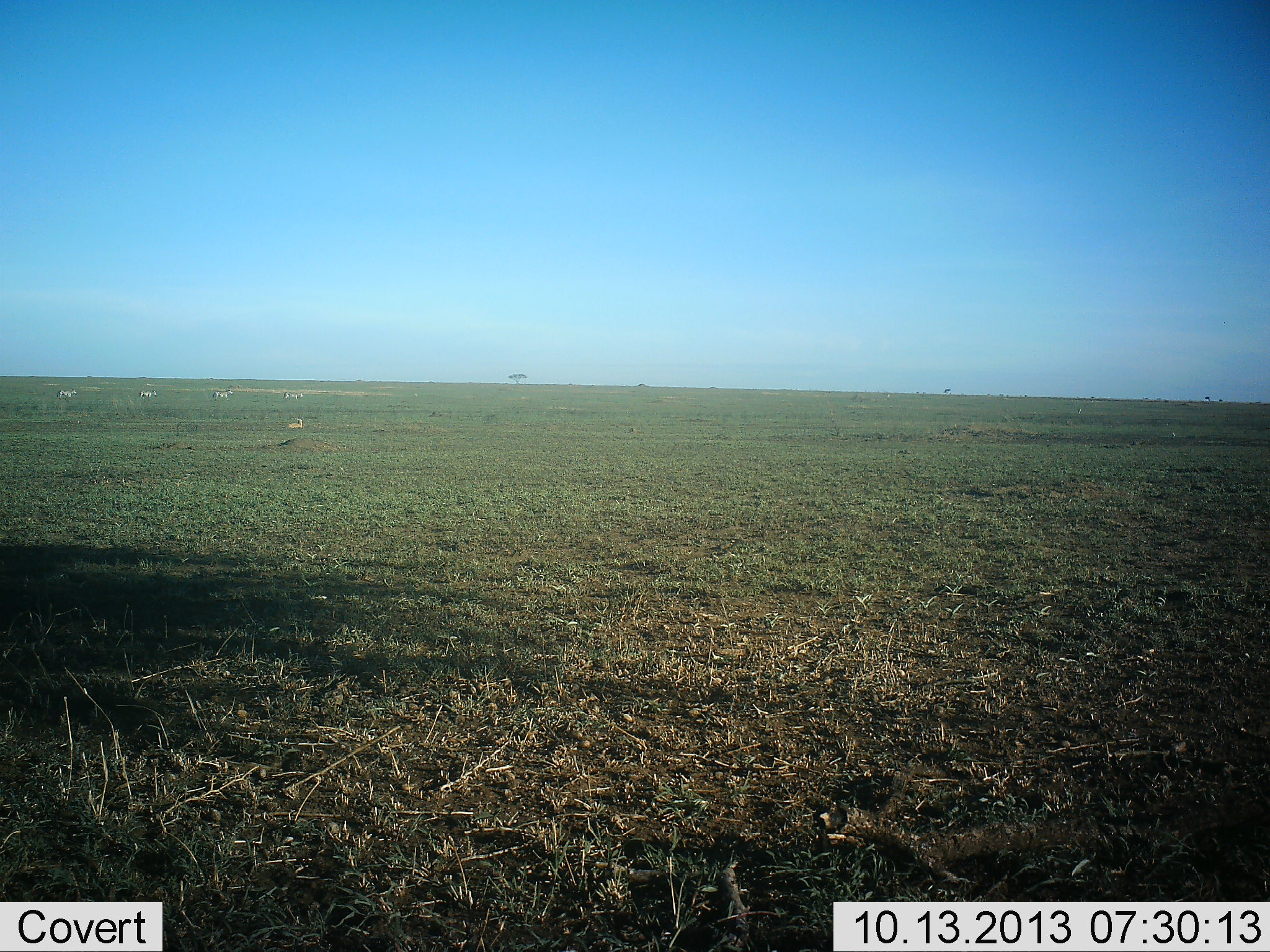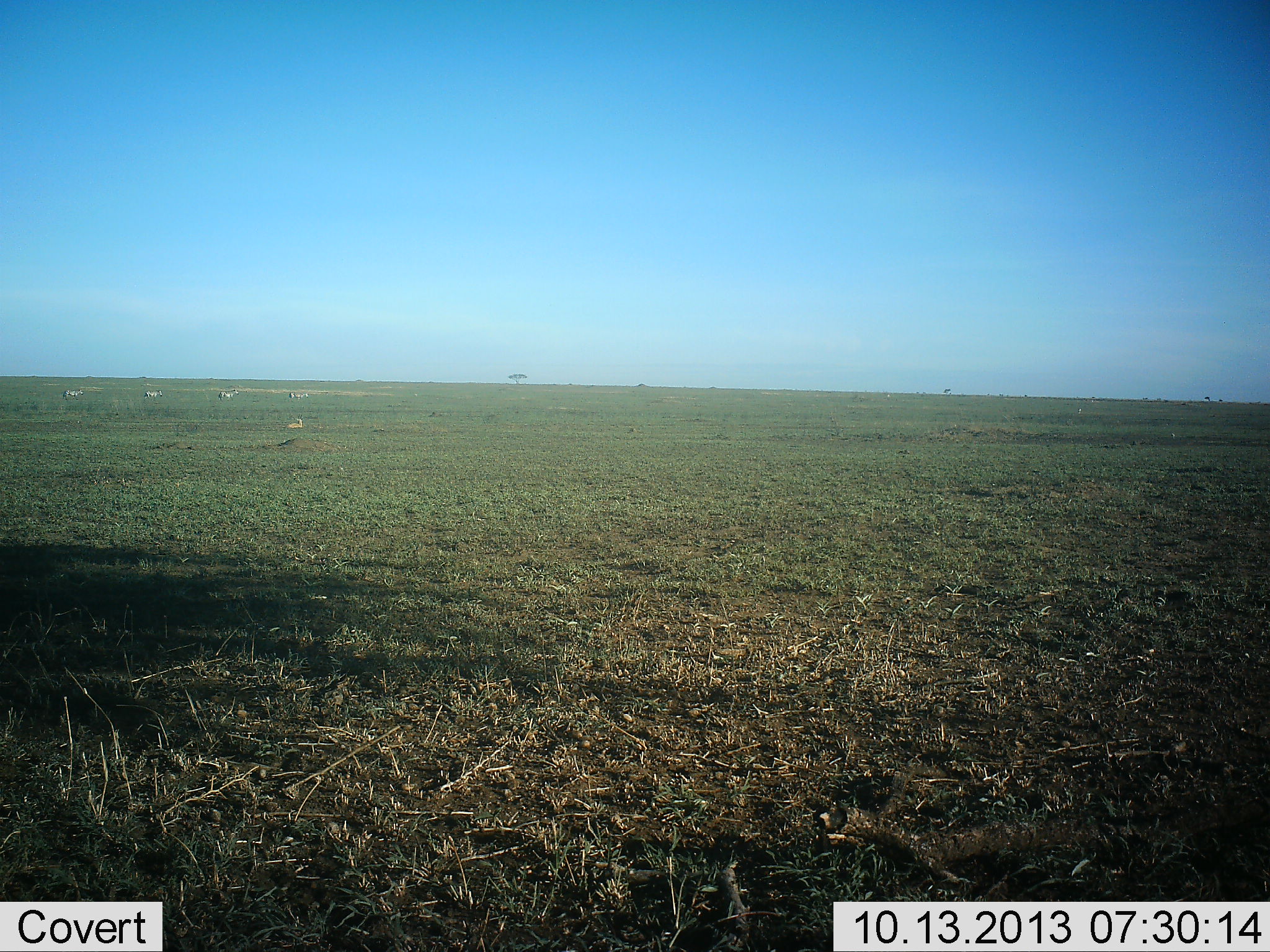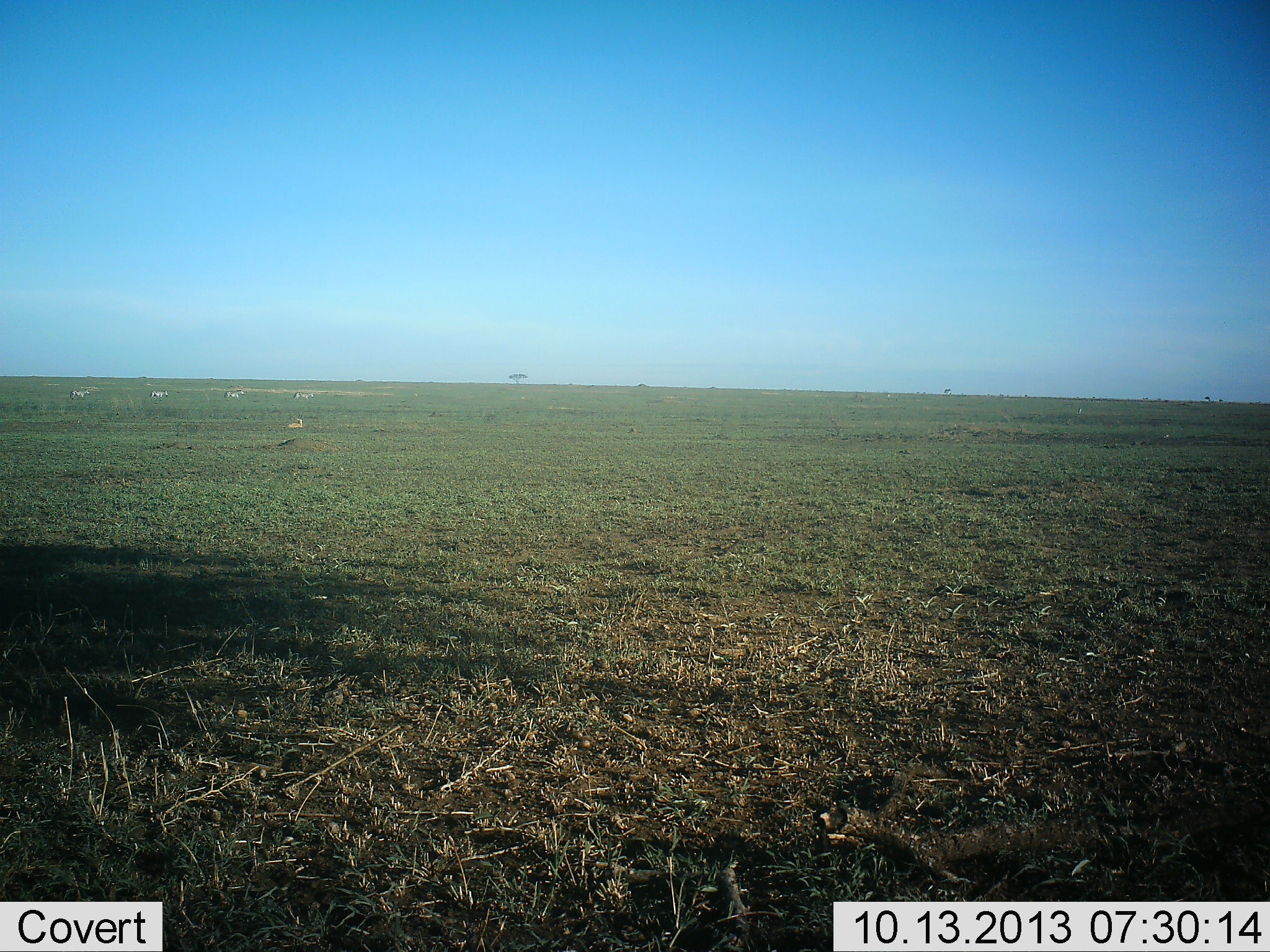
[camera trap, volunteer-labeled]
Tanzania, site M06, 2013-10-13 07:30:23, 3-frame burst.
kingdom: Animalia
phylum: Chordata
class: Mammalia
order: Perissodactyla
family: Equidae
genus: Equus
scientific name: Equus quagga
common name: plains zebra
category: zebra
Zebra (plains zebra) (Equus quagga), count 4. Behavior (volunteer vote fractions): standing 0%, resting 7%, moving 100%, interacting 0%. Young present (vote fraction): 0%. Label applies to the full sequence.